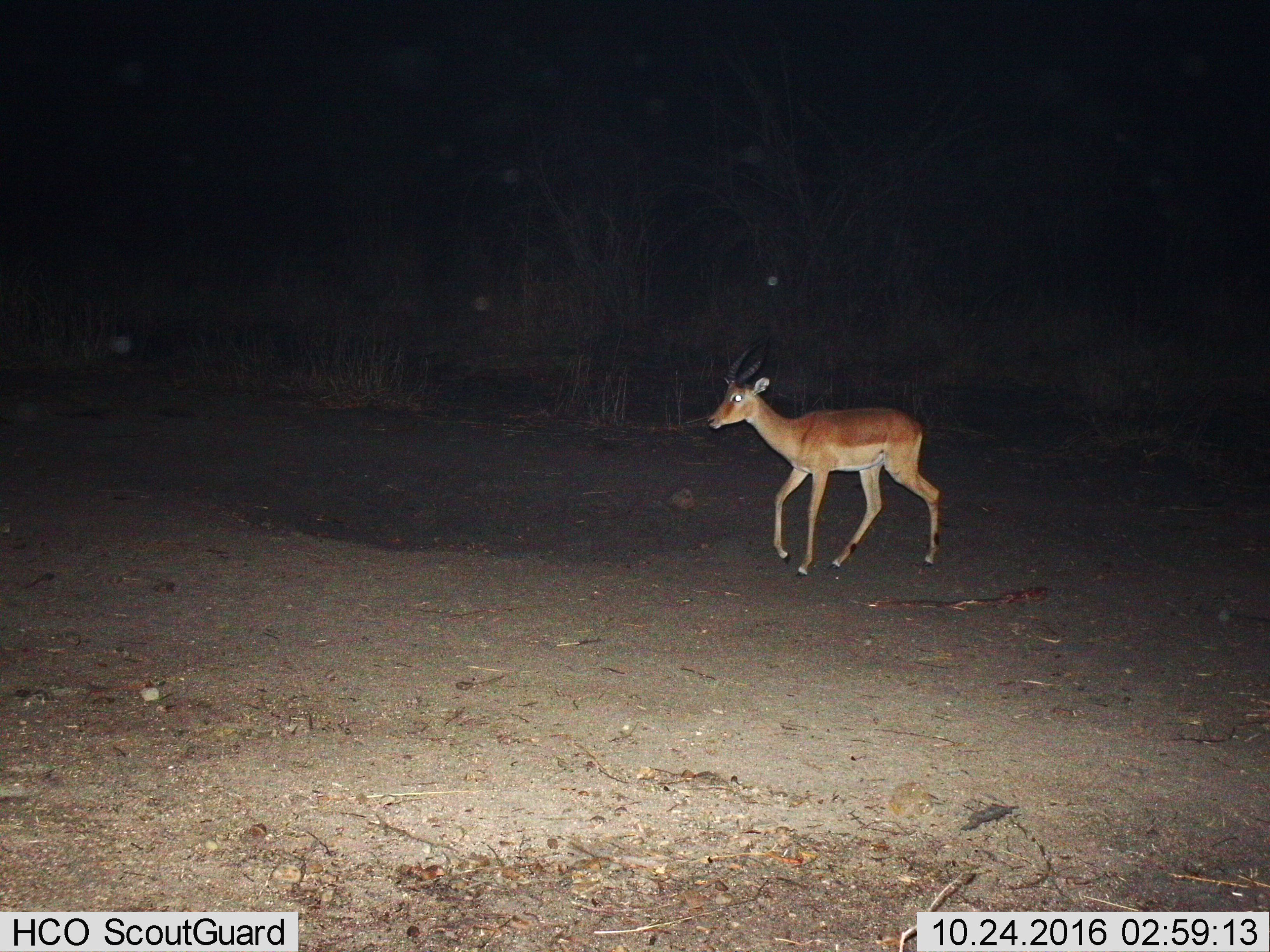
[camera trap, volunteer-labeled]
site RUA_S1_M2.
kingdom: Animalia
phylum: Chordata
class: Mammalia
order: Artiodactyla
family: Bovidae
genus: Aepyceros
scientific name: Aepyceros melampus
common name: impala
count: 1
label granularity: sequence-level